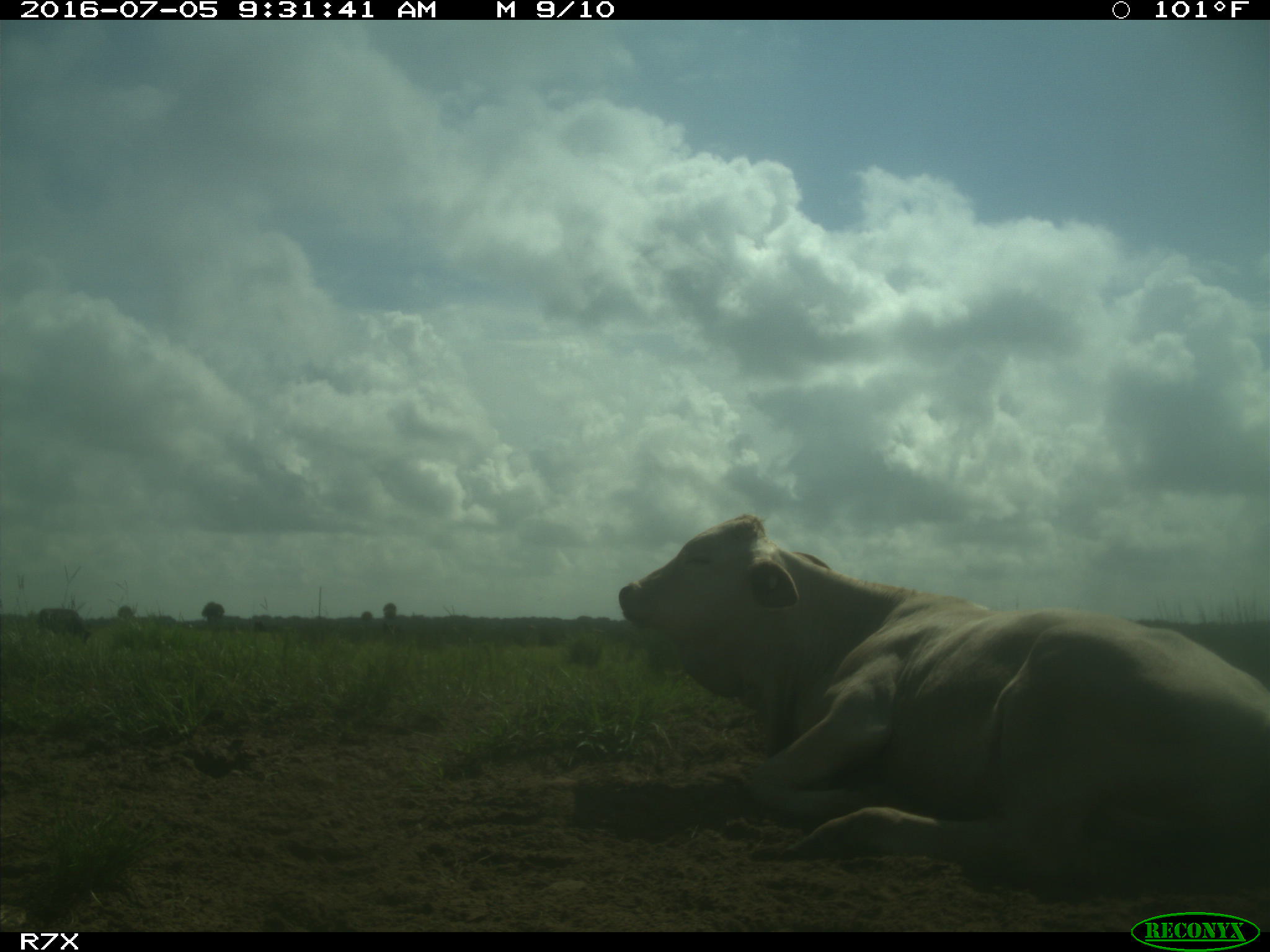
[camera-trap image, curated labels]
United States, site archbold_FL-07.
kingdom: Animalia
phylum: Chordata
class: Mammalia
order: Artiodactyla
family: Bovidae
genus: Bos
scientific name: Bos taurus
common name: domestic cow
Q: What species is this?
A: Bos taurus (domestic cow).